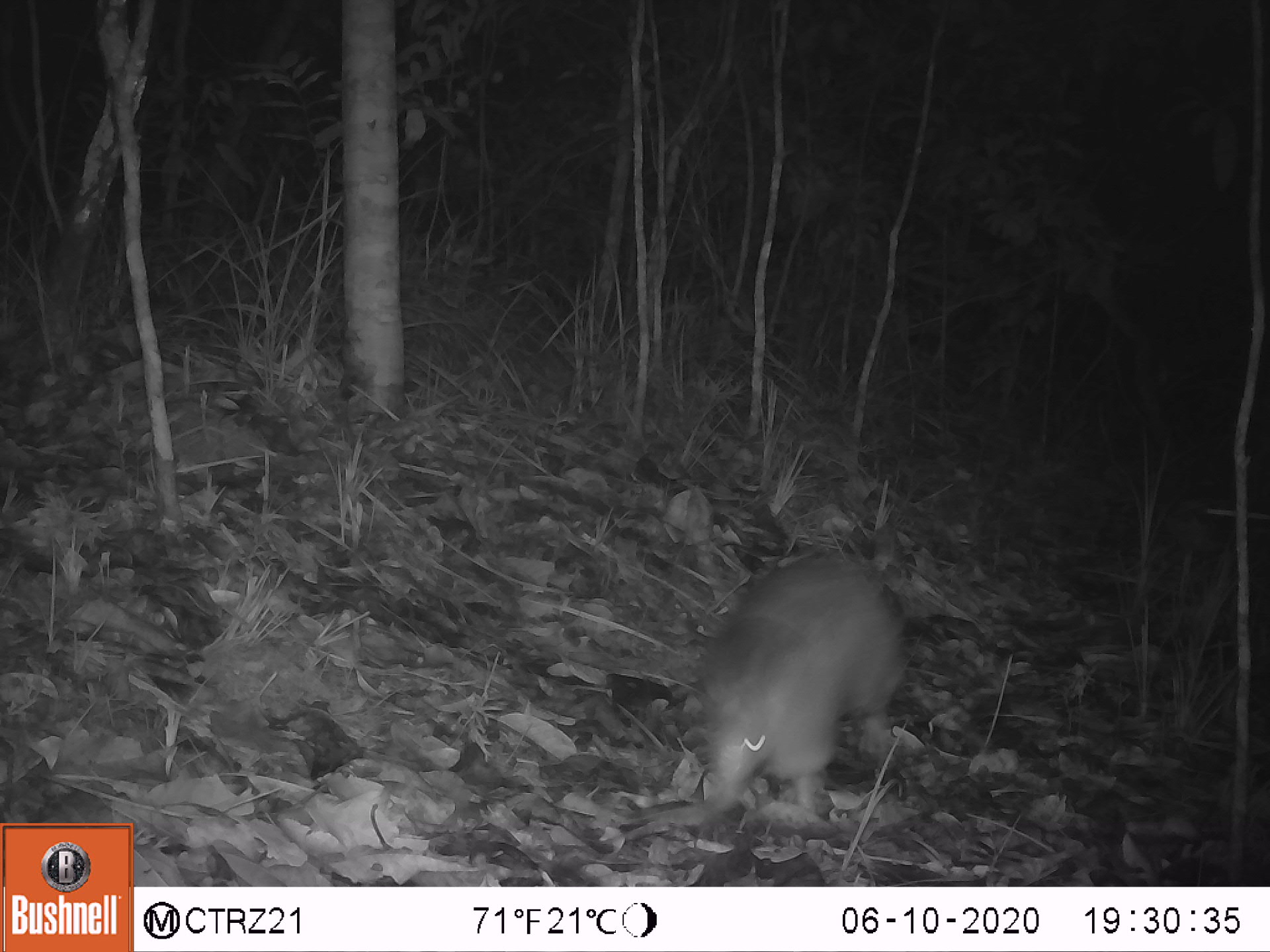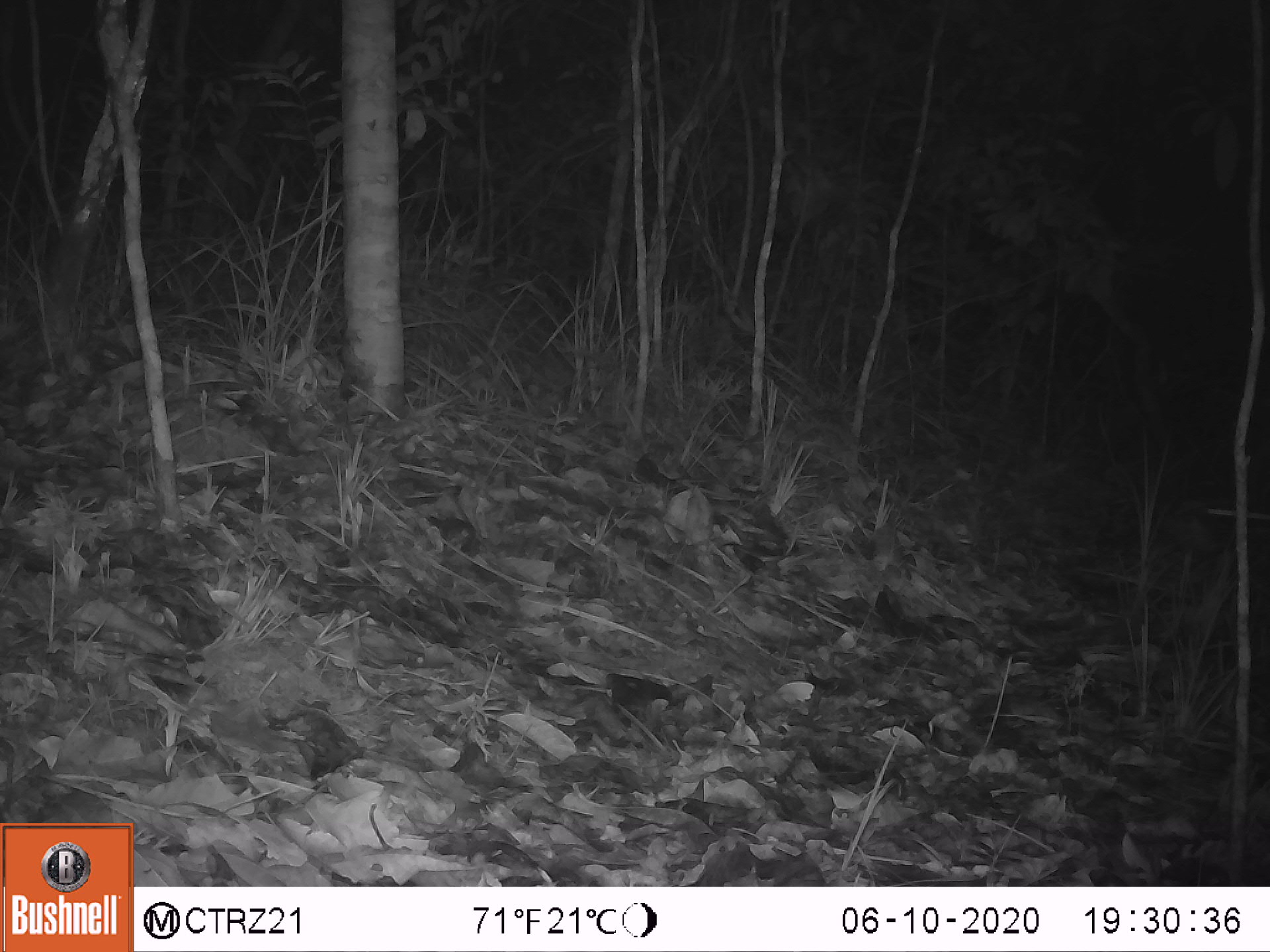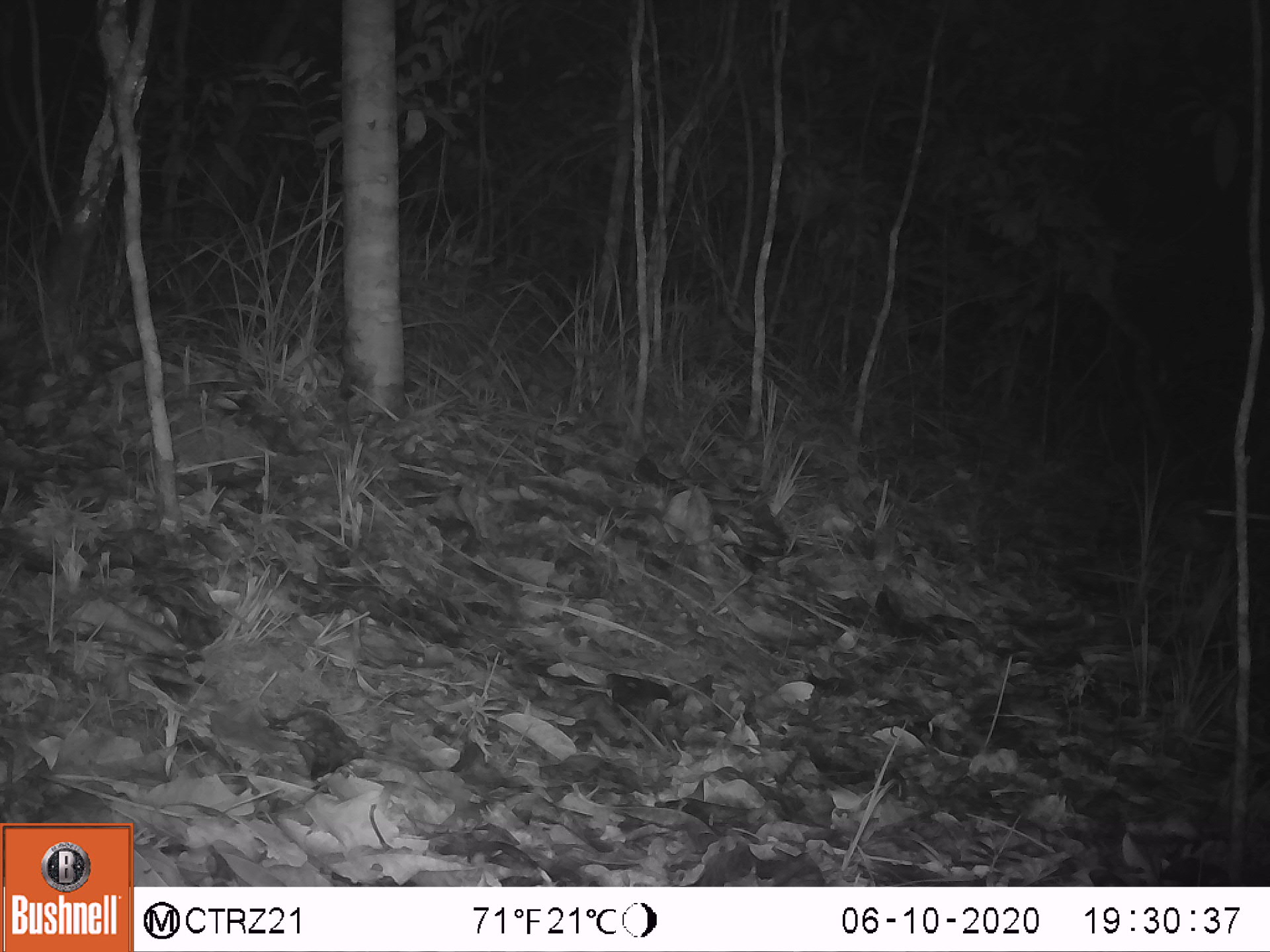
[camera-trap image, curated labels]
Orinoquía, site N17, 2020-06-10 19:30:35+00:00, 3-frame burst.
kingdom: Animalia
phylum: Chordata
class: Mammalia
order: Cingulata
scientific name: Cingulata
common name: armadillo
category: unknown armadillo